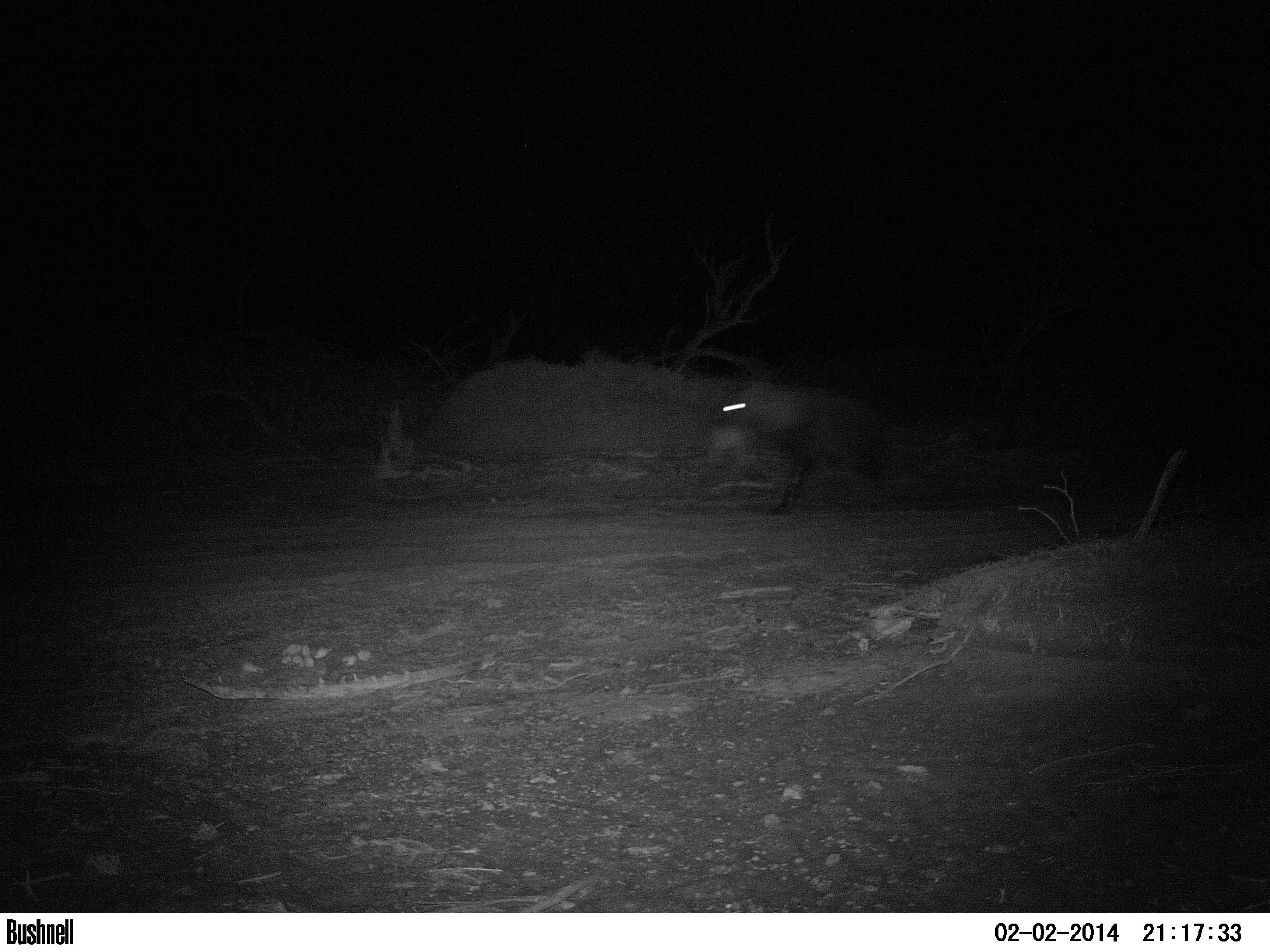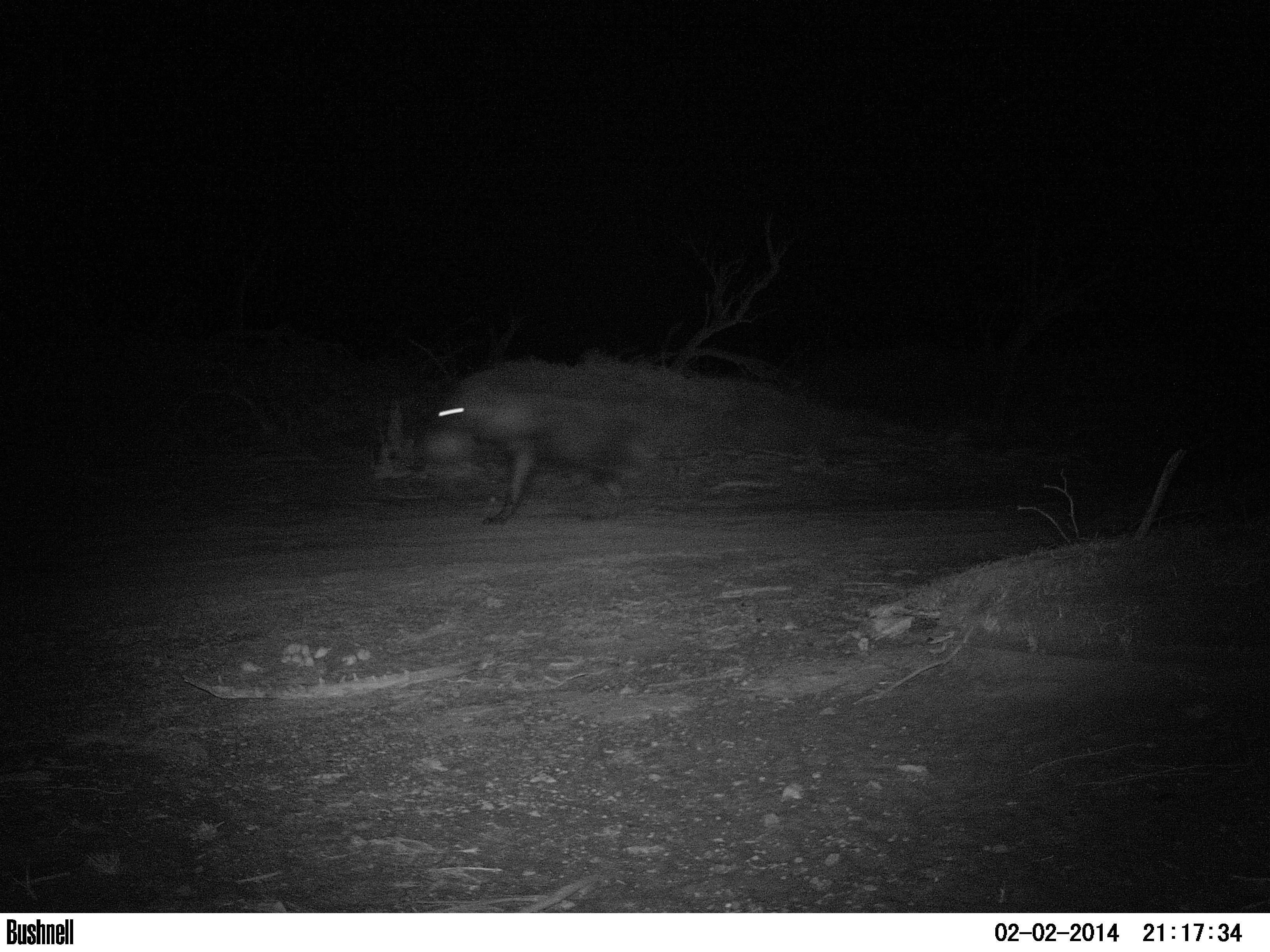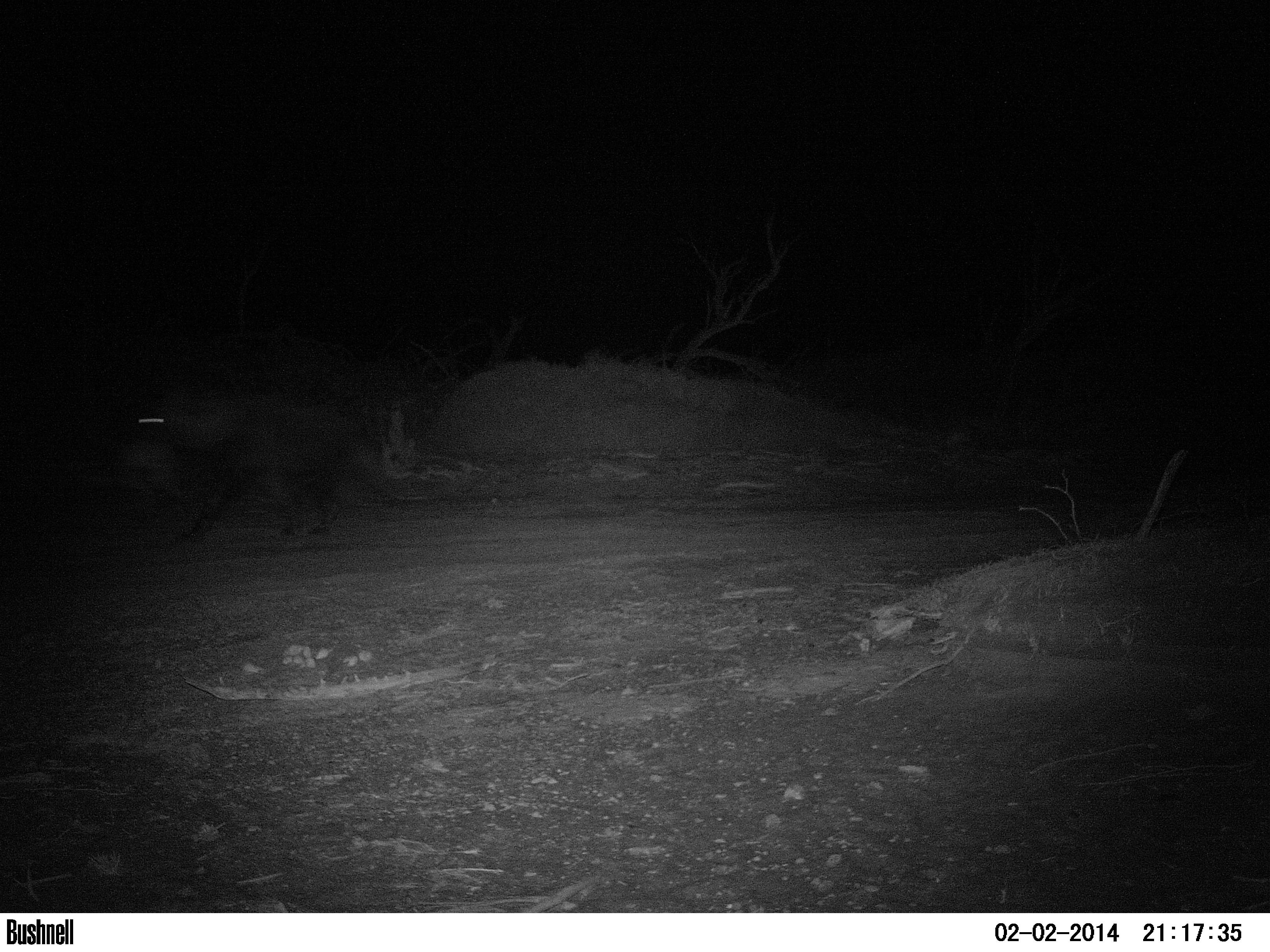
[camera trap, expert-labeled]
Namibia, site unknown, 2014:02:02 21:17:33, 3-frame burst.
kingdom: Animalia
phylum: Chordata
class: Mammalia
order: Carnivora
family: Hyaenidae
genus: Parahyaena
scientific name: Parahyaena brunnea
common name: brown hyena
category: hyaena brunnea